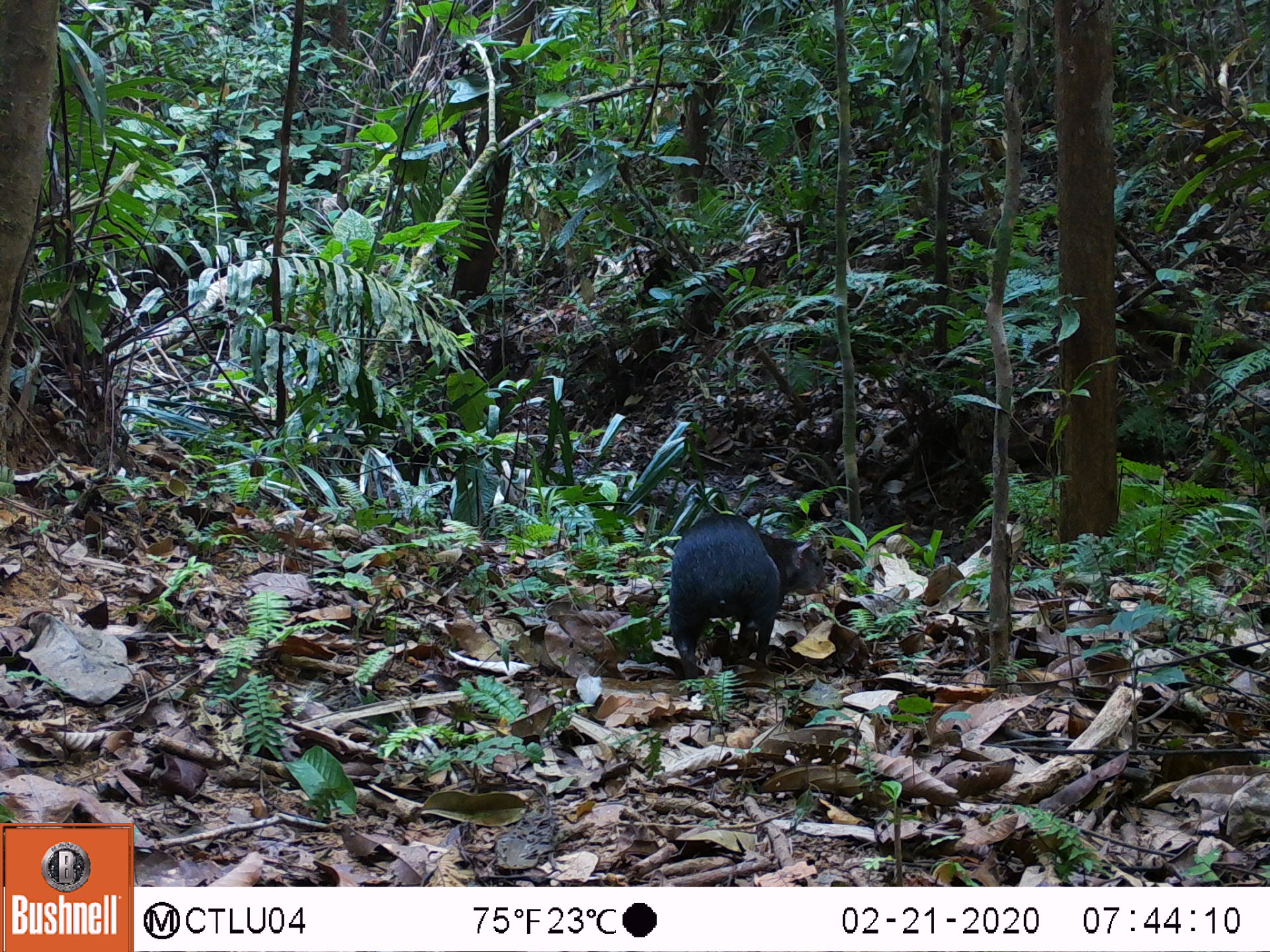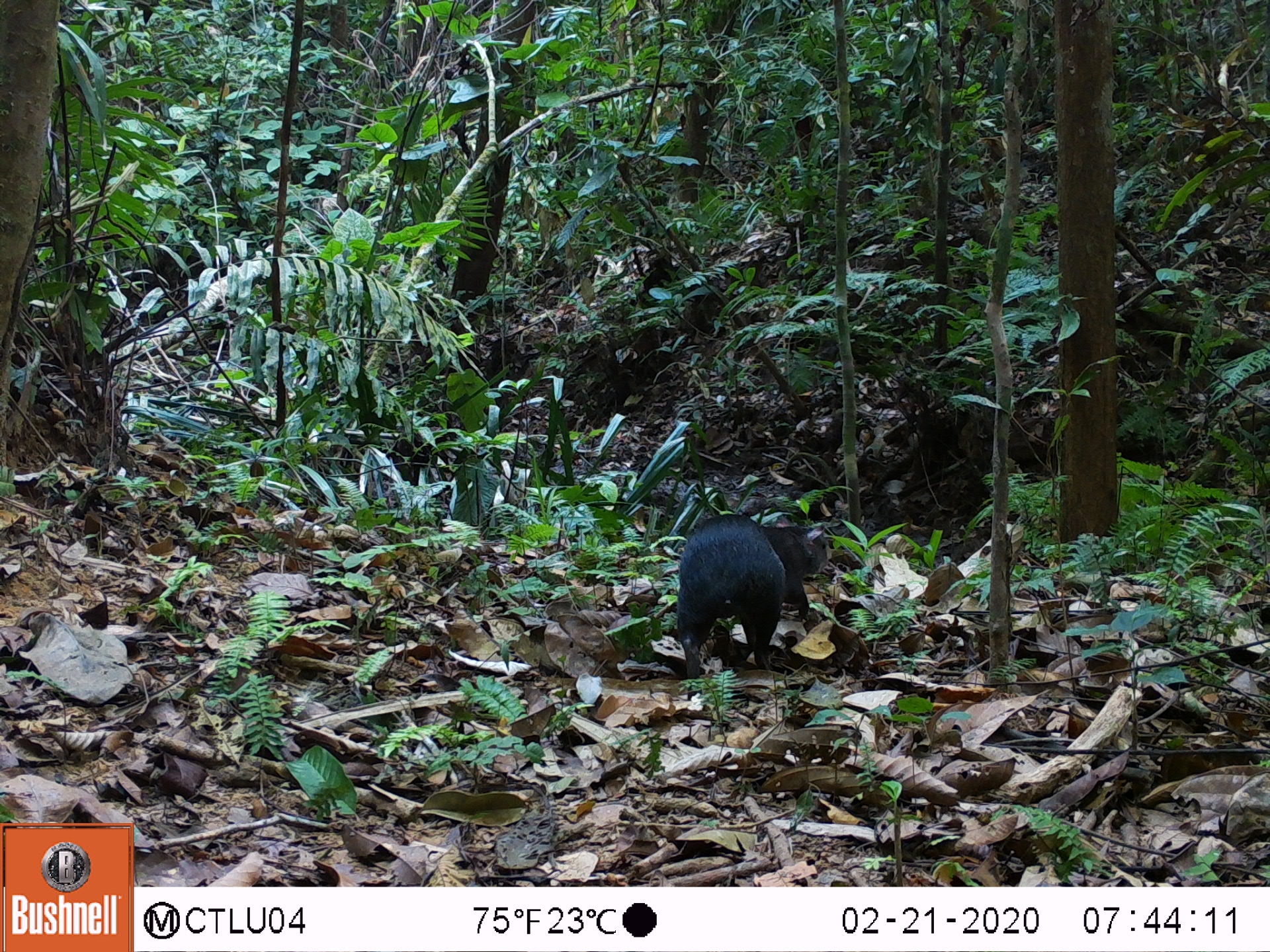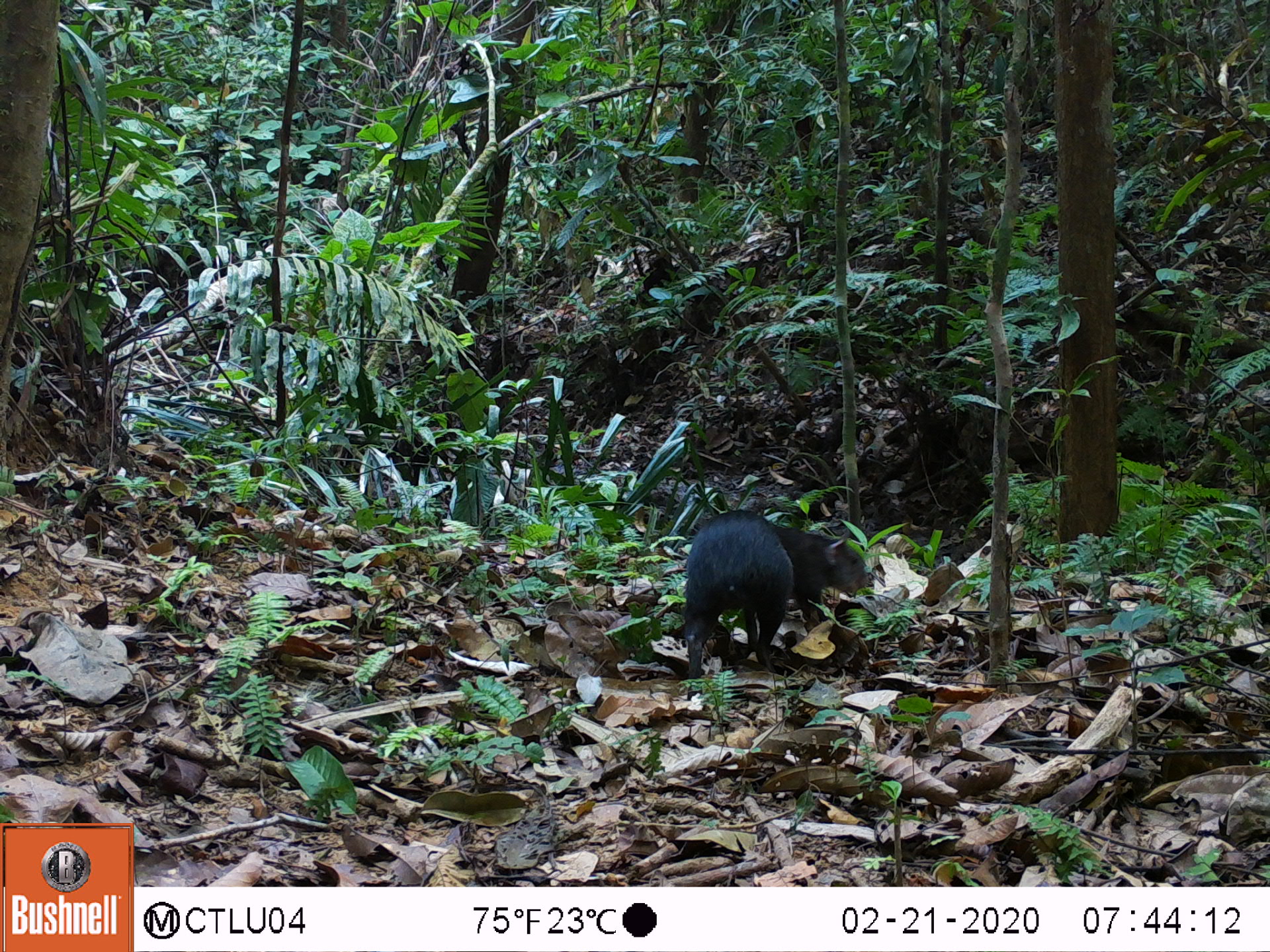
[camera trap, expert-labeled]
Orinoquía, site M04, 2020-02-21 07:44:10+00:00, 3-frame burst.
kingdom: Animalia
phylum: Chordata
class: Mammalia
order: Rodentia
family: Dasyproctidae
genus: Dasyprocta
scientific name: Dasyprocta fuliginosa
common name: black agouti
Black agouti (Dasyprocta fuliginosa).